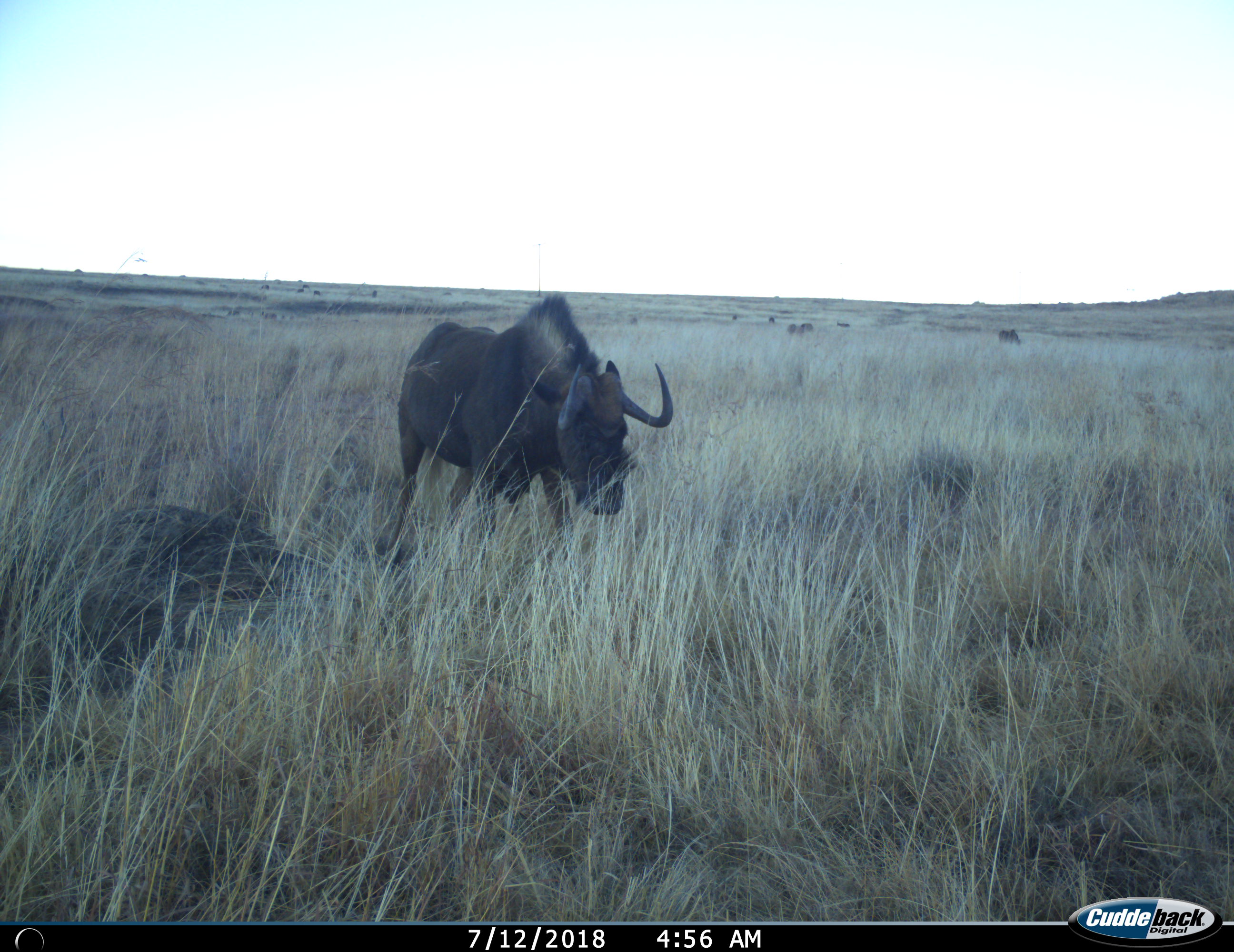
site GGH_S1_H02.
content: unidentified animal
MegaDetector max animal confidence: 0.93